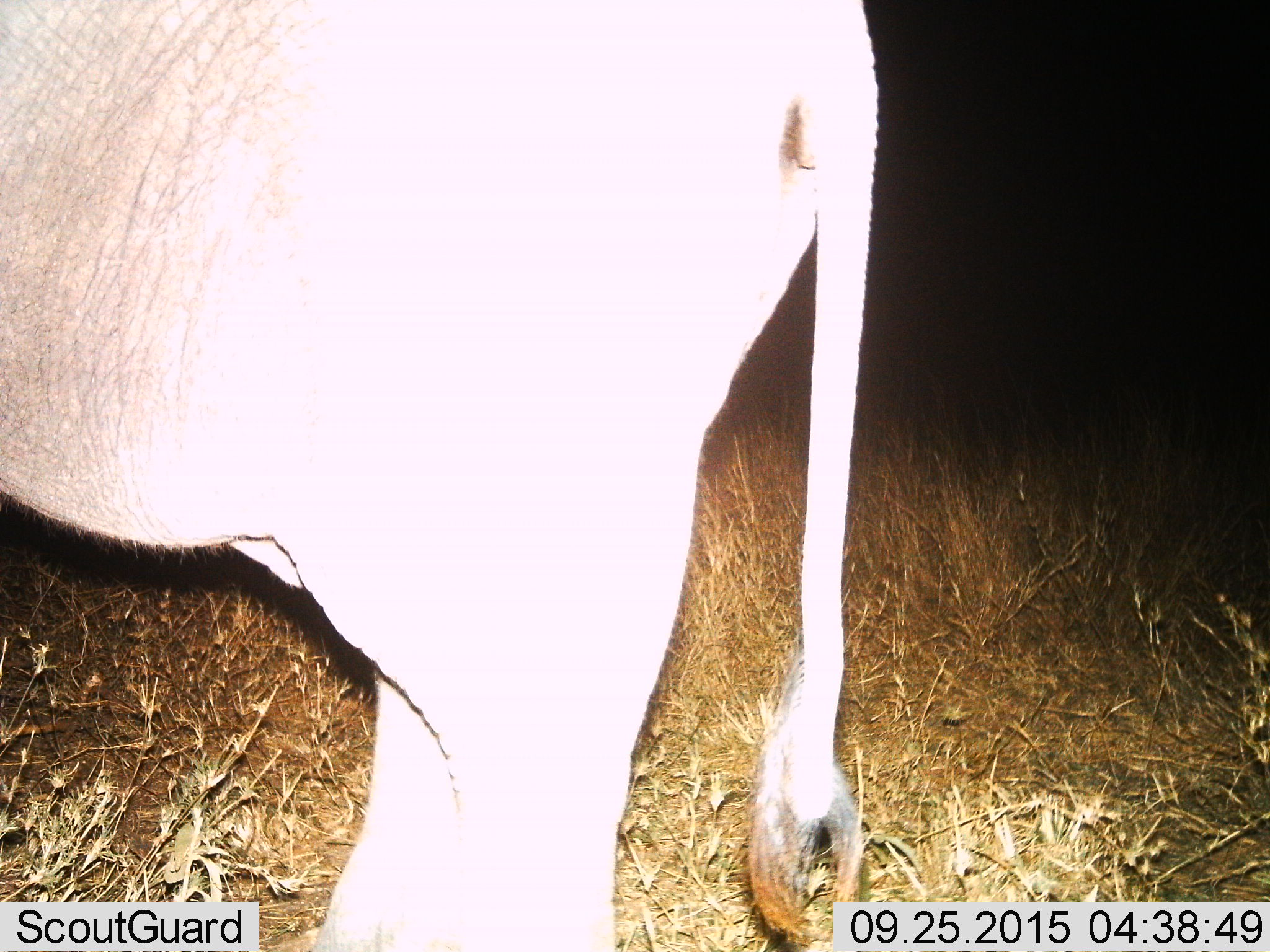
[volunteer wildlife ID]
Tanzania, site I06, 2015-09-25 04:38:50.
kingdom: Animalia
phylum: Chordata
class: Mammalia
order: Proboscidea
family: Elephantidae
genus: Loxodonta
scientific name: Loxodonta africana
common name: african bush elephant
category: elephant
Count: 1.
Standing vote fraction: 100%.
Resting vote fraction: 0%.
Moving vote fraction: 0%.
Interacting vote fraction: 0%.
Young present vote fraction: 33%.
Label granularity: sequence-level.